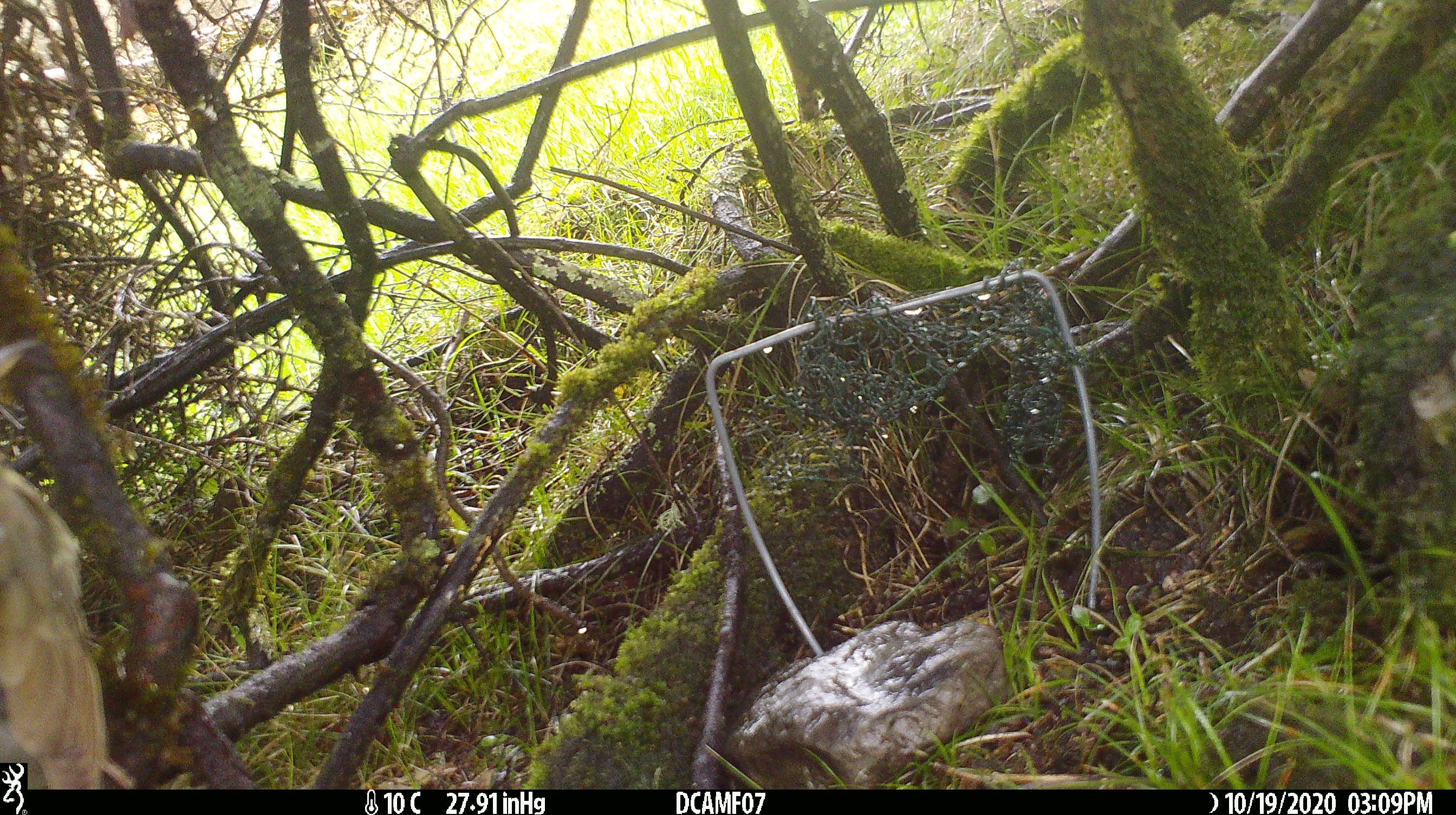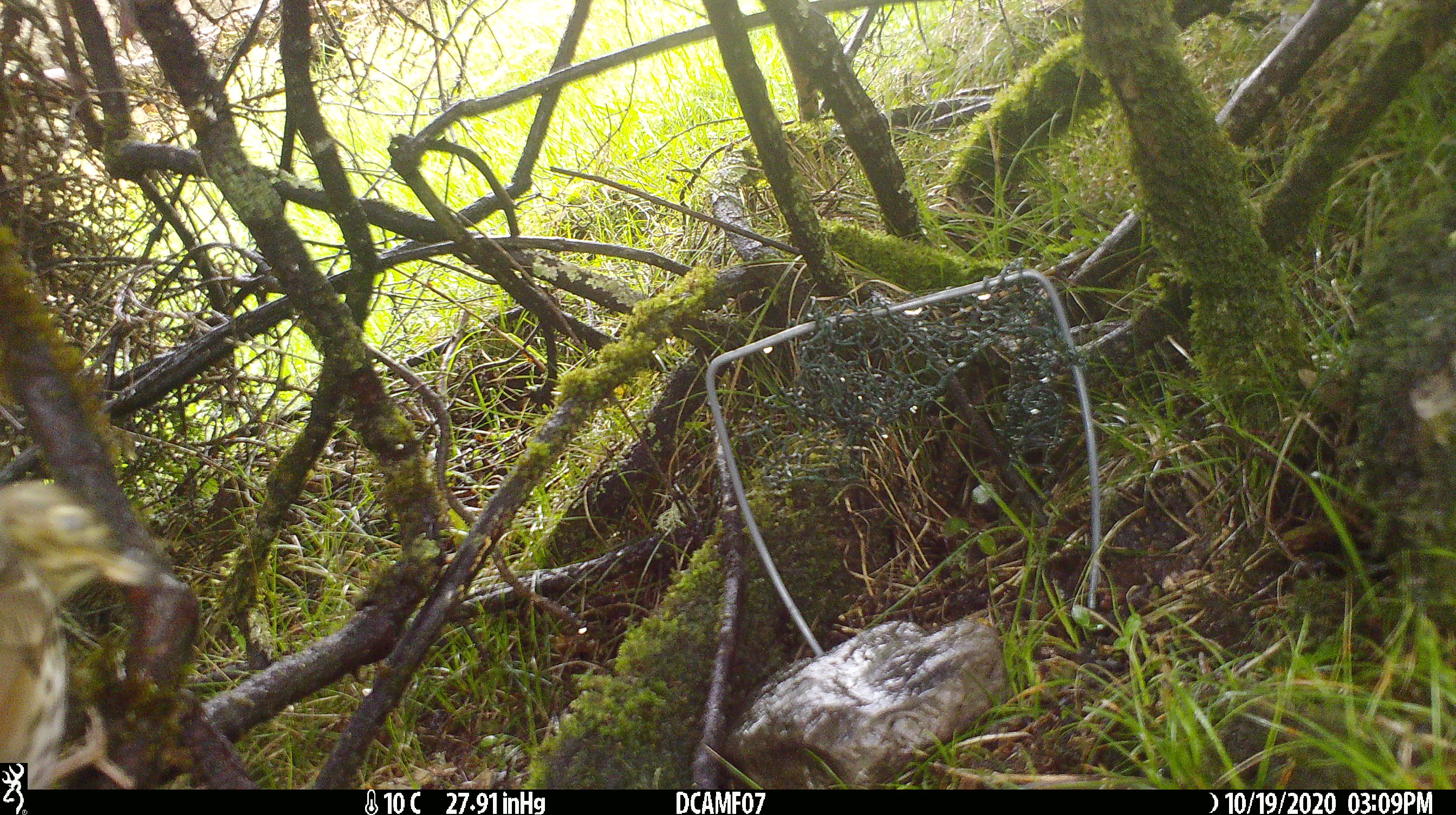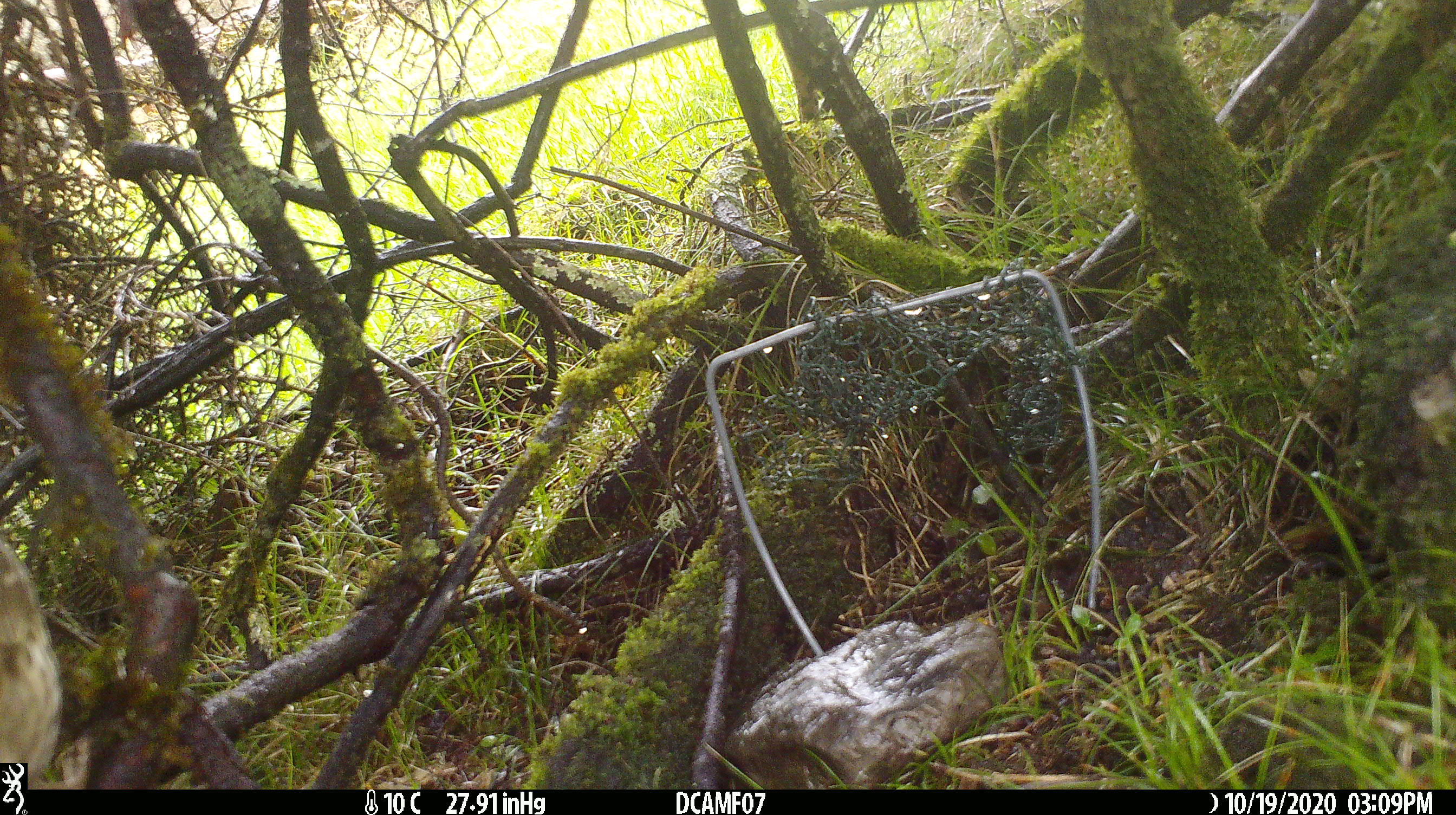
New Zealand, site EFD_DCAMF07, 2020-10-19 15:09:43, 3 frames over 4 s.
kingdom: Animalia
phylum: Chordata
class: Aves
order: Passeriformes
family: Turdidae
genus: Turdus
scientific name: Turdus philomelos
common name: song thrush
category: thrush